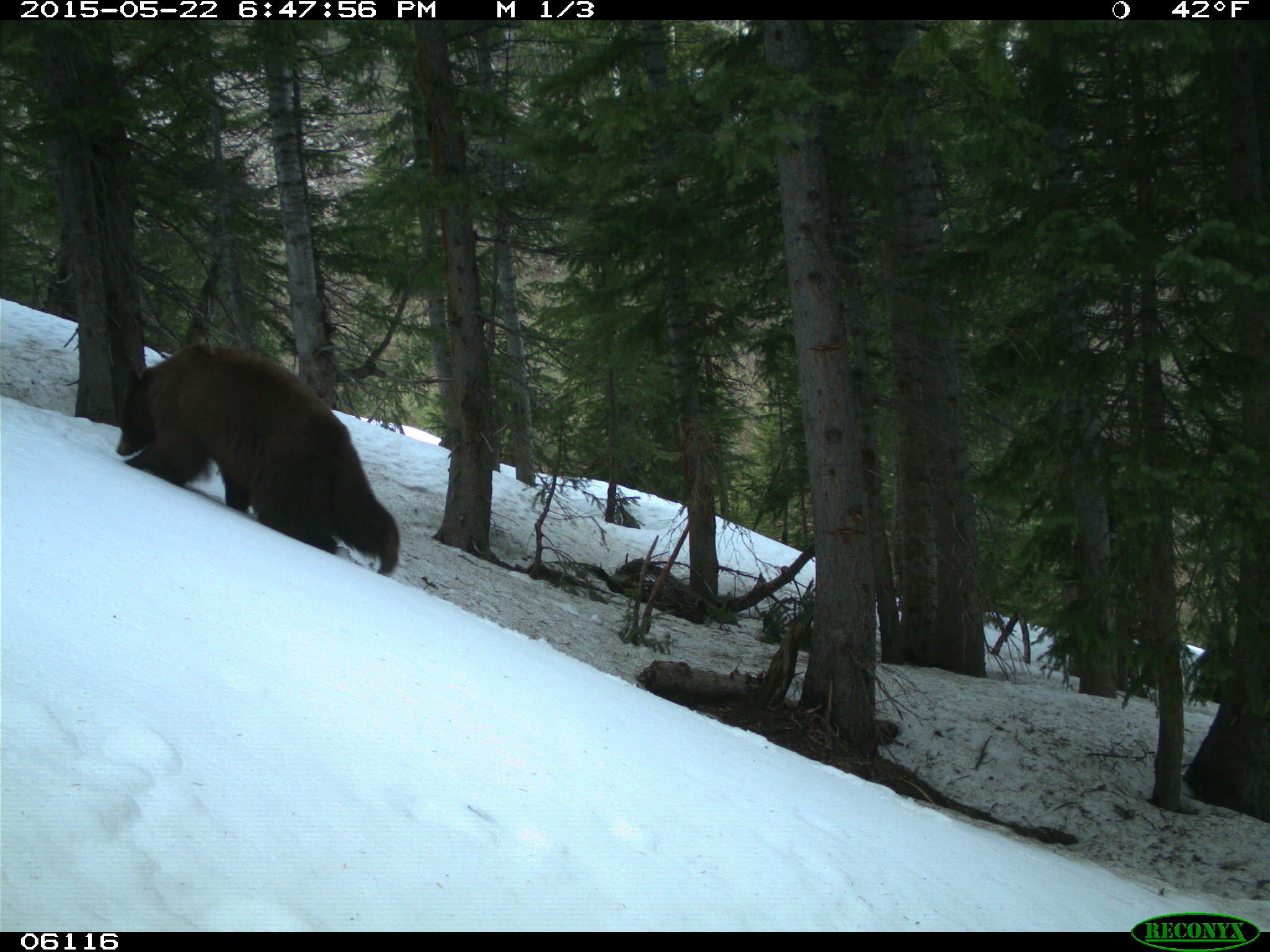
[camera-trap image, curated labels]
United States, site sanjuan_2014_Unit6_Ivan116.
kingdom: Animalia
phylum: Chordata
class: Mammalia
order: Carnivora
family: Ursidae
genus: Ursus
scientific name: Ursus americanus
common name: american black bear